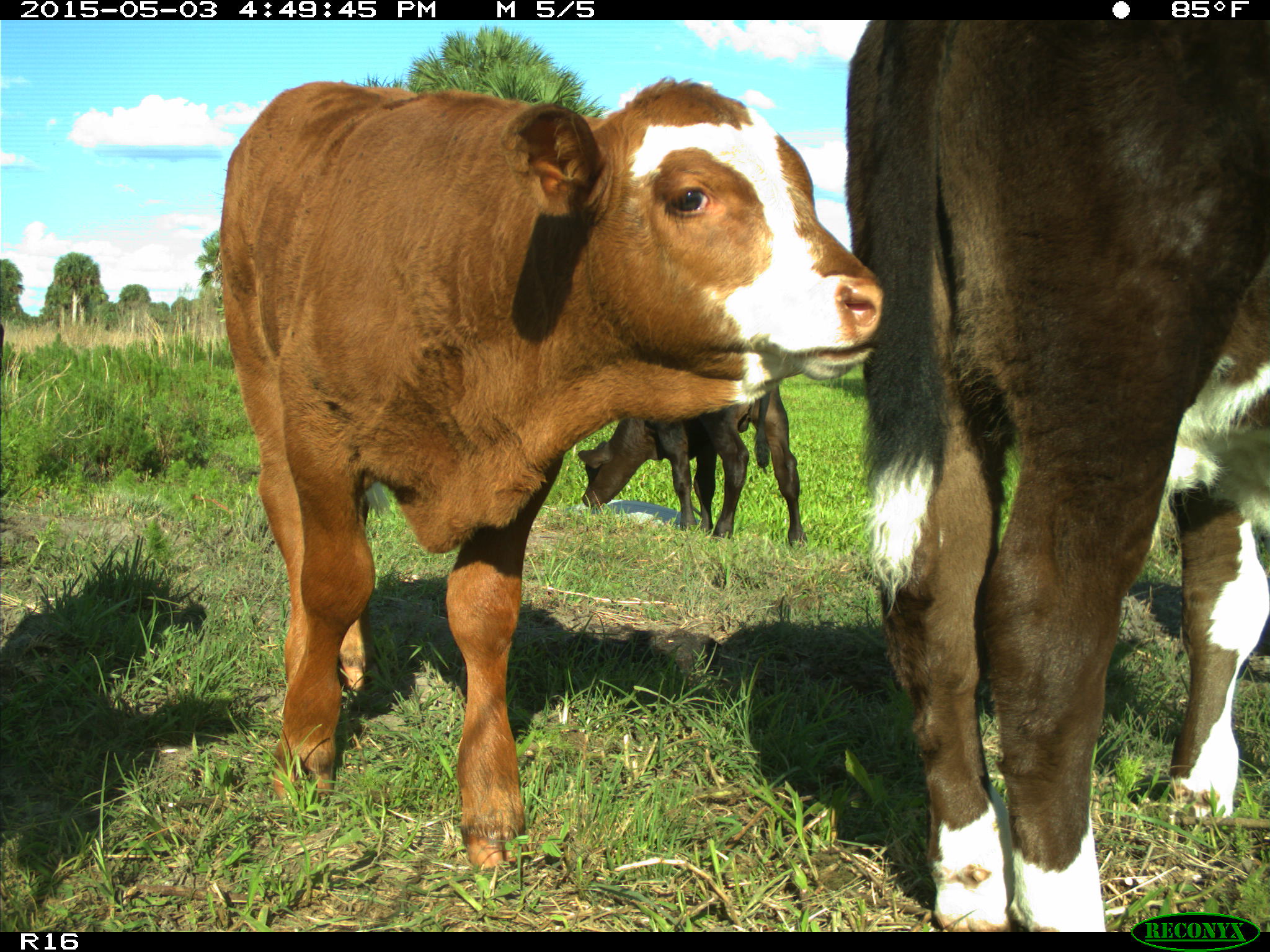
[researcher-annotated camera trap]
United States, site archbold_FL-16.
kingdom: Animalia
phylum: Chordata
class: Mammalia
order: Artiodactyla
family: Bovidae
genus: Bos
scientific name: Bos taurus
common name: domestic cow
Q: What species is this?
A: Bos taurus (domestic cow).